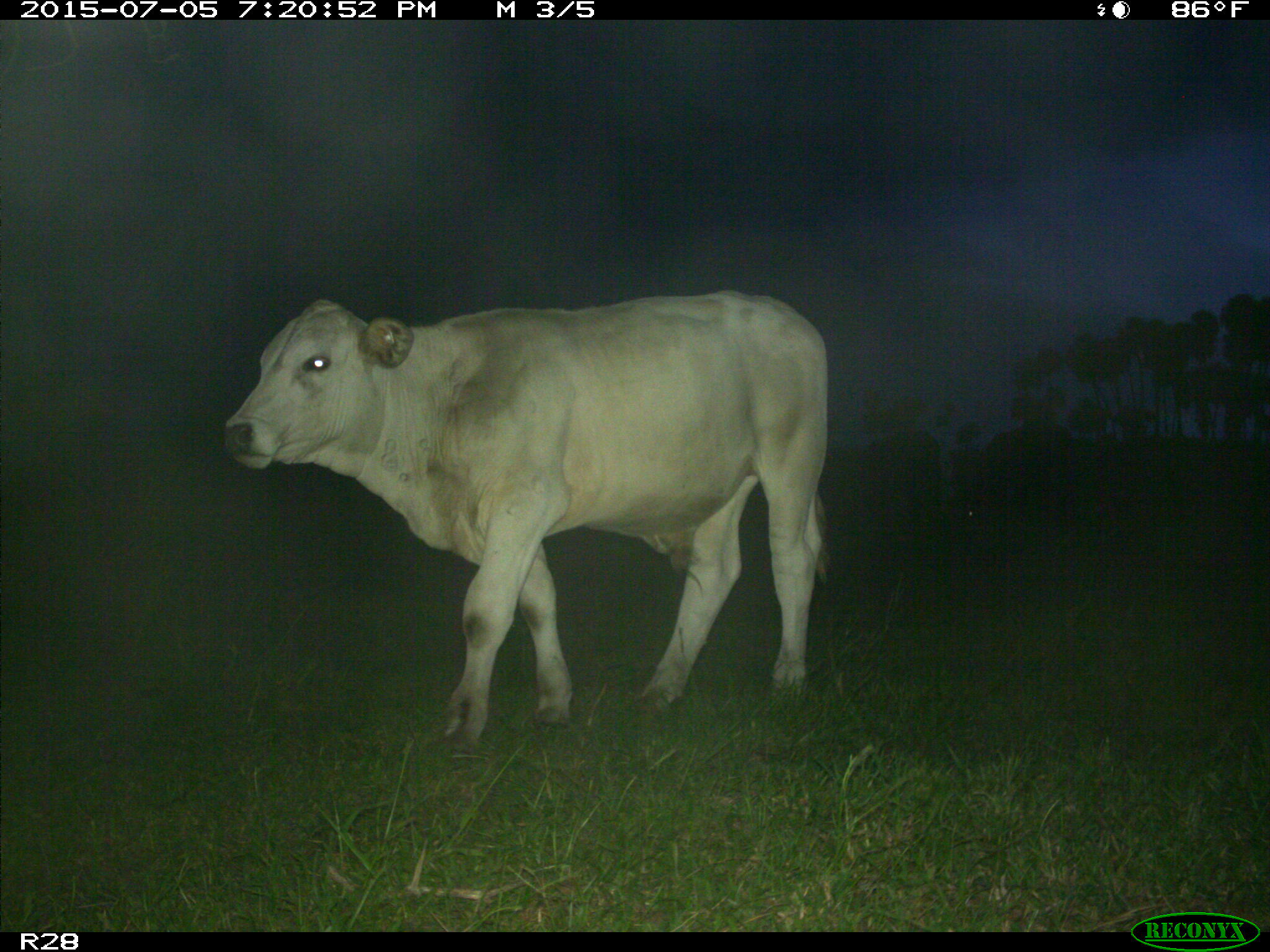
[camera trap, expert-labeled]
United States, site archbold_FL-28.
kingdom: Animalia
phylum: Chordata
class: Mammalia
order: Artiodactyla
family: Bovidae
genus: Bos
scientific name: Bos taurus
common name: domestic cow